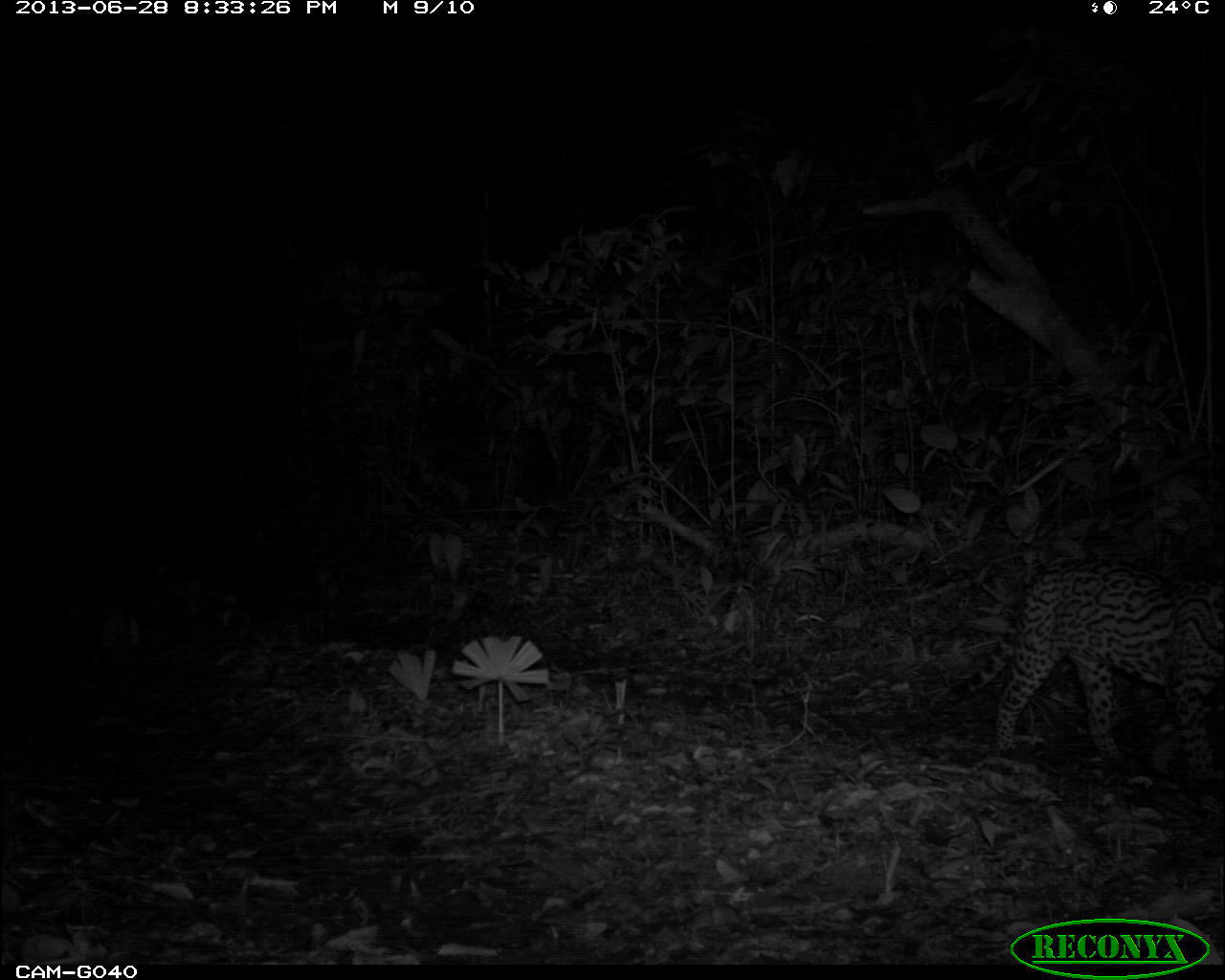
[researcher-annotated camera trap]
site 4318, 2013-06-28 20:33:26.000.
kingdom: Animalia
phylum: Chordata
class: Mammalia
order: Carnivora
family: Felidae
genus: Leopardus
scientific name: Leopardus pardalis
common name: ocelot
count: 1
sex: female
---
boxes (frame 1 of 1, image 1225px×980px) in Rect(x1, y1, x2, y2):
leopardus pardalis: Rect(928, 555, 1225, 779)